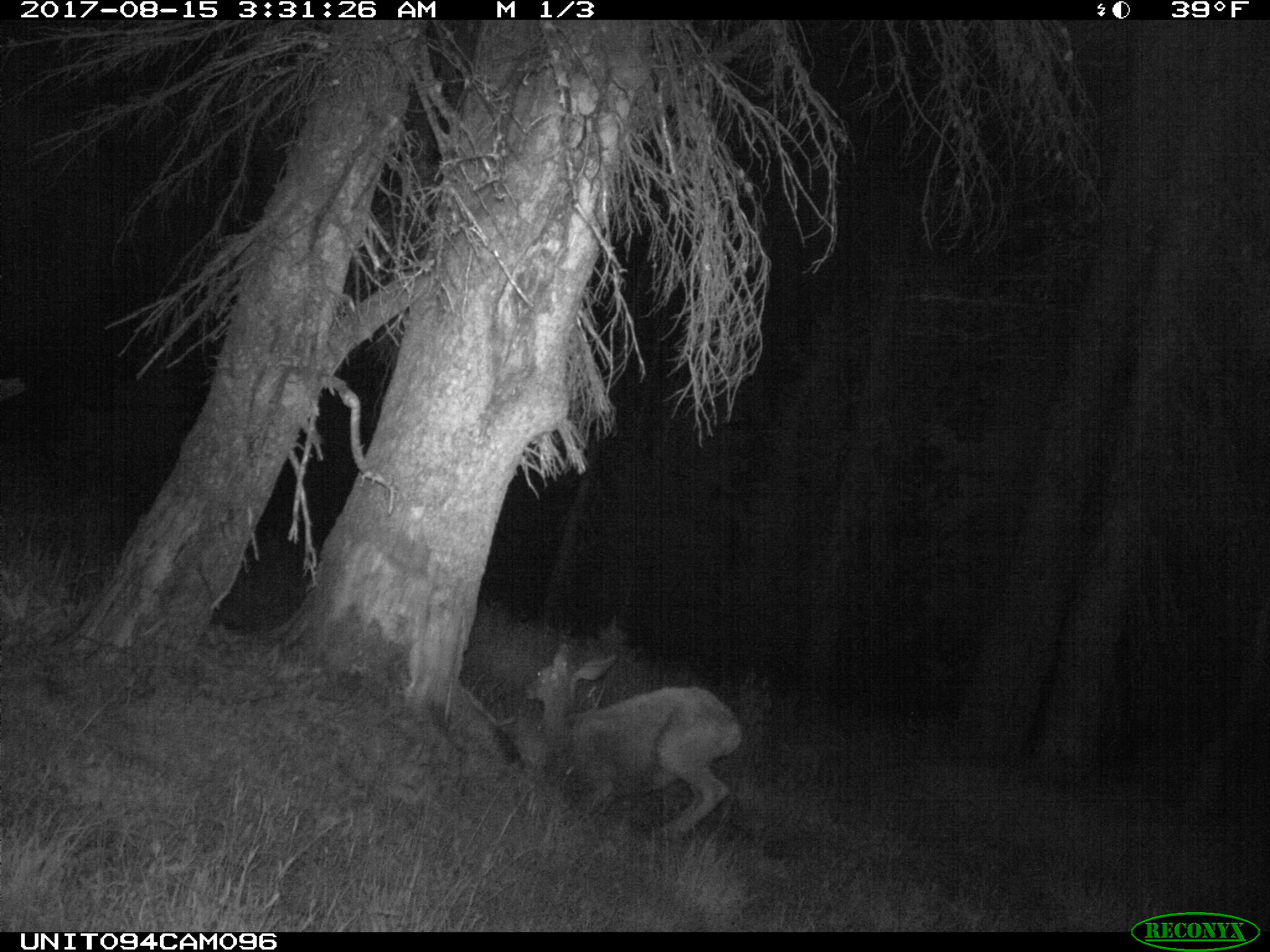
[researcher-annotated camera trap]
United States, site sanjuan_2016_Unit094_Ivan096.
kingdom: Animalia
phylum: Chordata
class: Mammalia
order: Artiodactyla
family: Cervidae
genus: Odocoileus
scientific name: Odocoileus hemionus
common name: mule deer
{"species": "Odocoileus hemionus (mule deer)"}